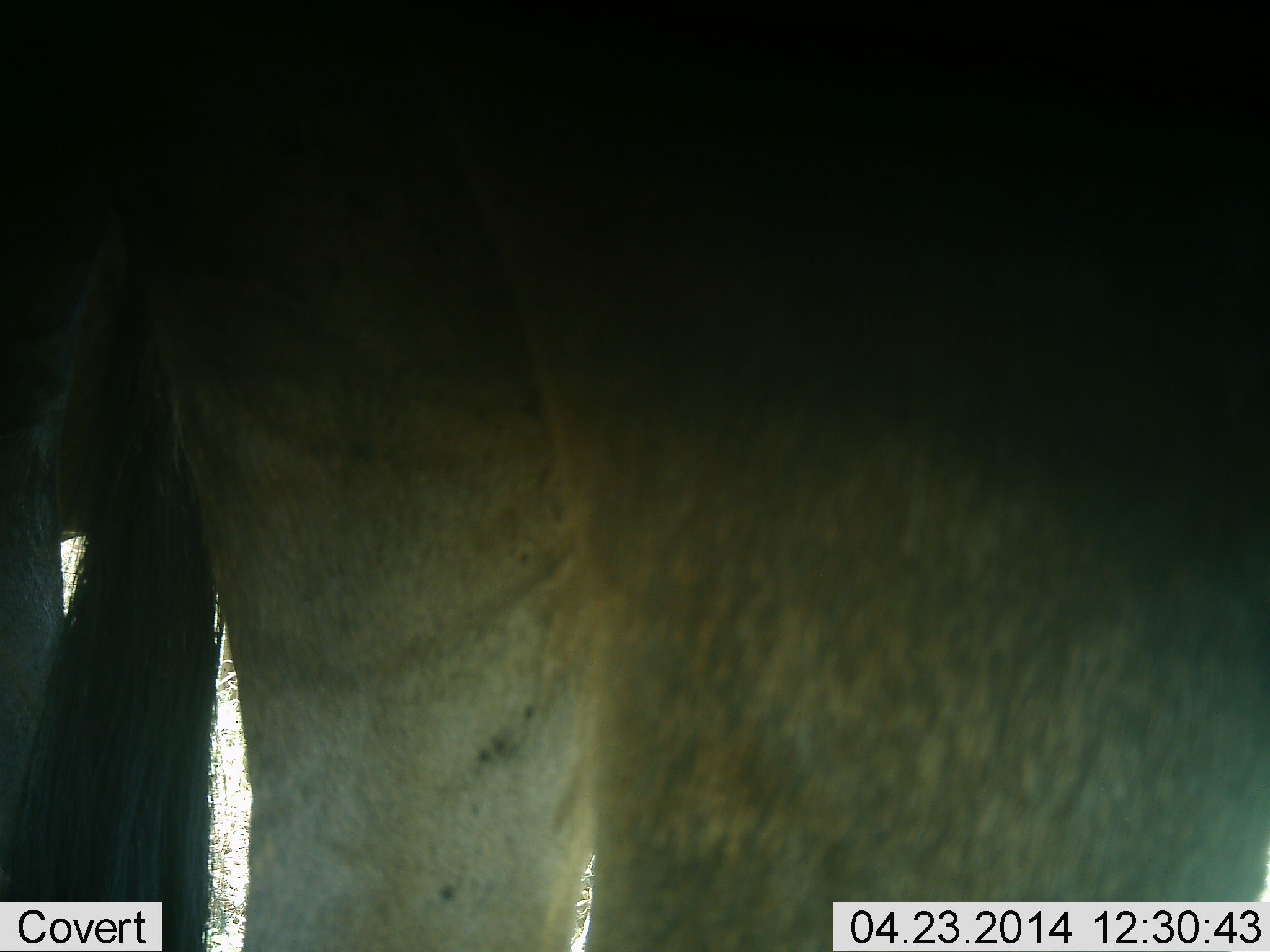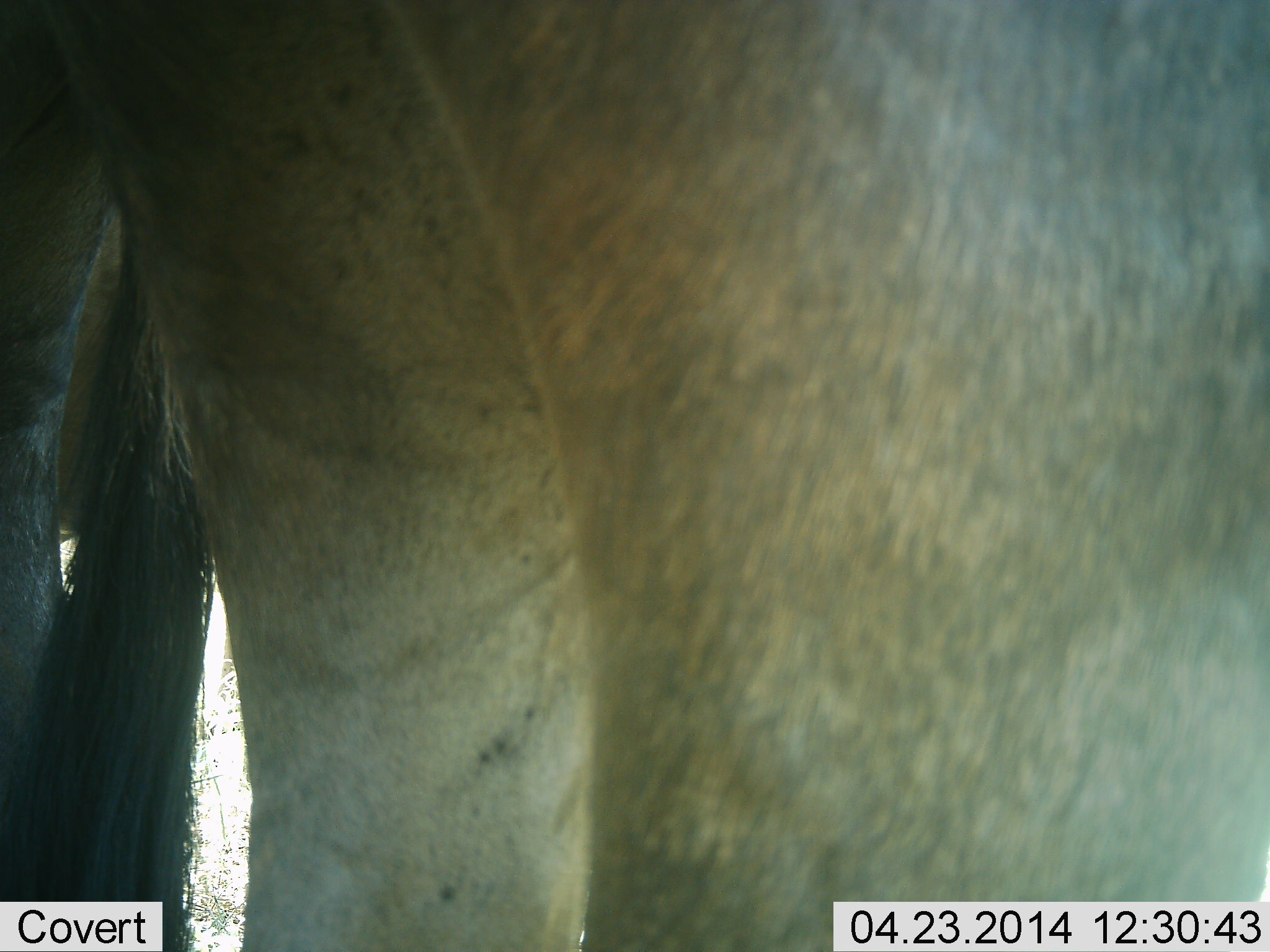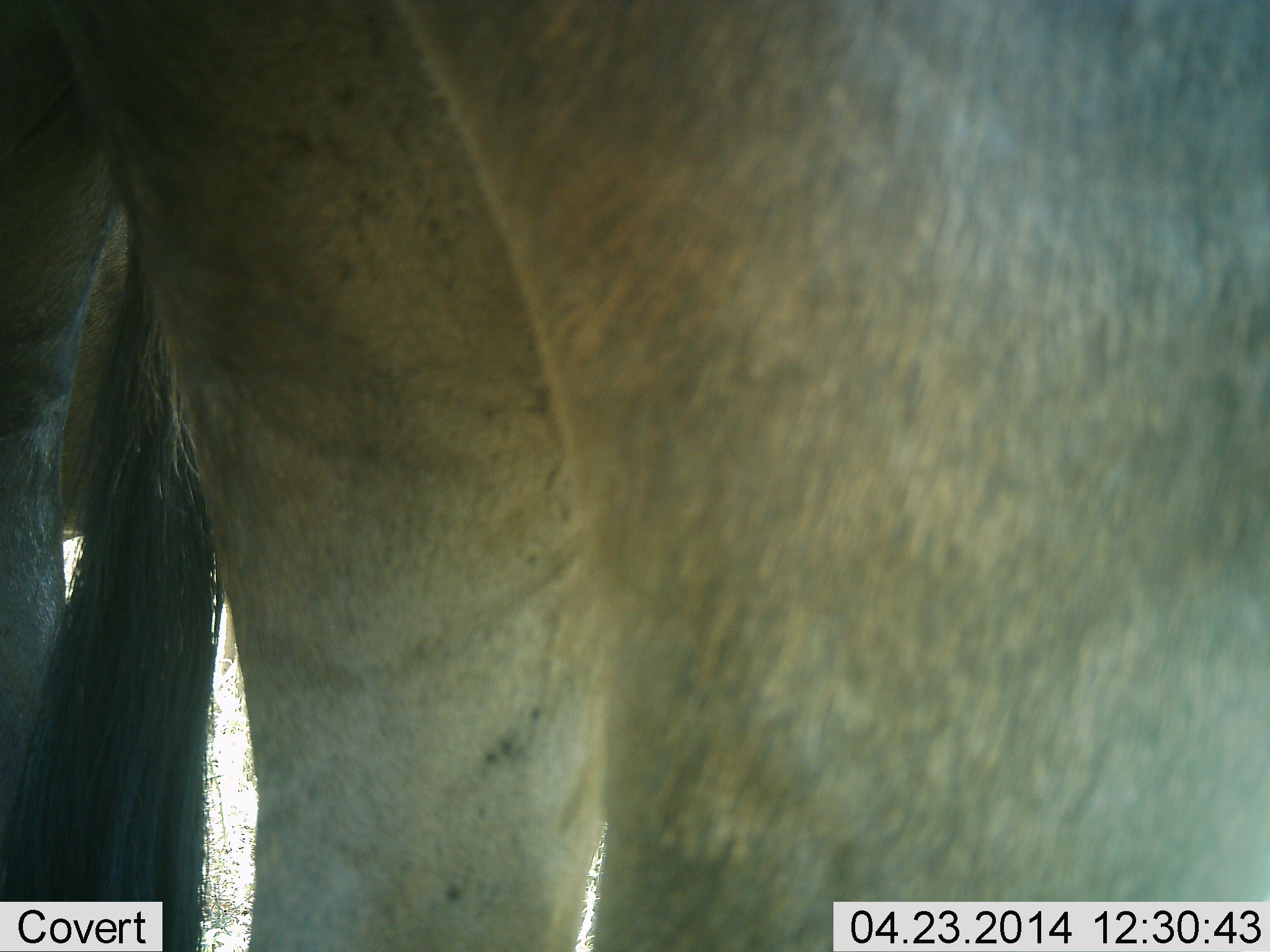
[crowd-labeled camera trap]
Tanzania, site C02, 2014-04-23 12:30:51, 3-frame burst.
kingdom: Animalia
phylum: Chordata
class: Mammalia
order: Artiodactyla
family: Bovidae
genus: Connochaetes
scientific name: Connochaetes taurinus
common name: blue wildebeest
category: wildebeest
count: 1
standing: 100%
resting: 0%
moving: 0%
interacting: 0%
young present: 0%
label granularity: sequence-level